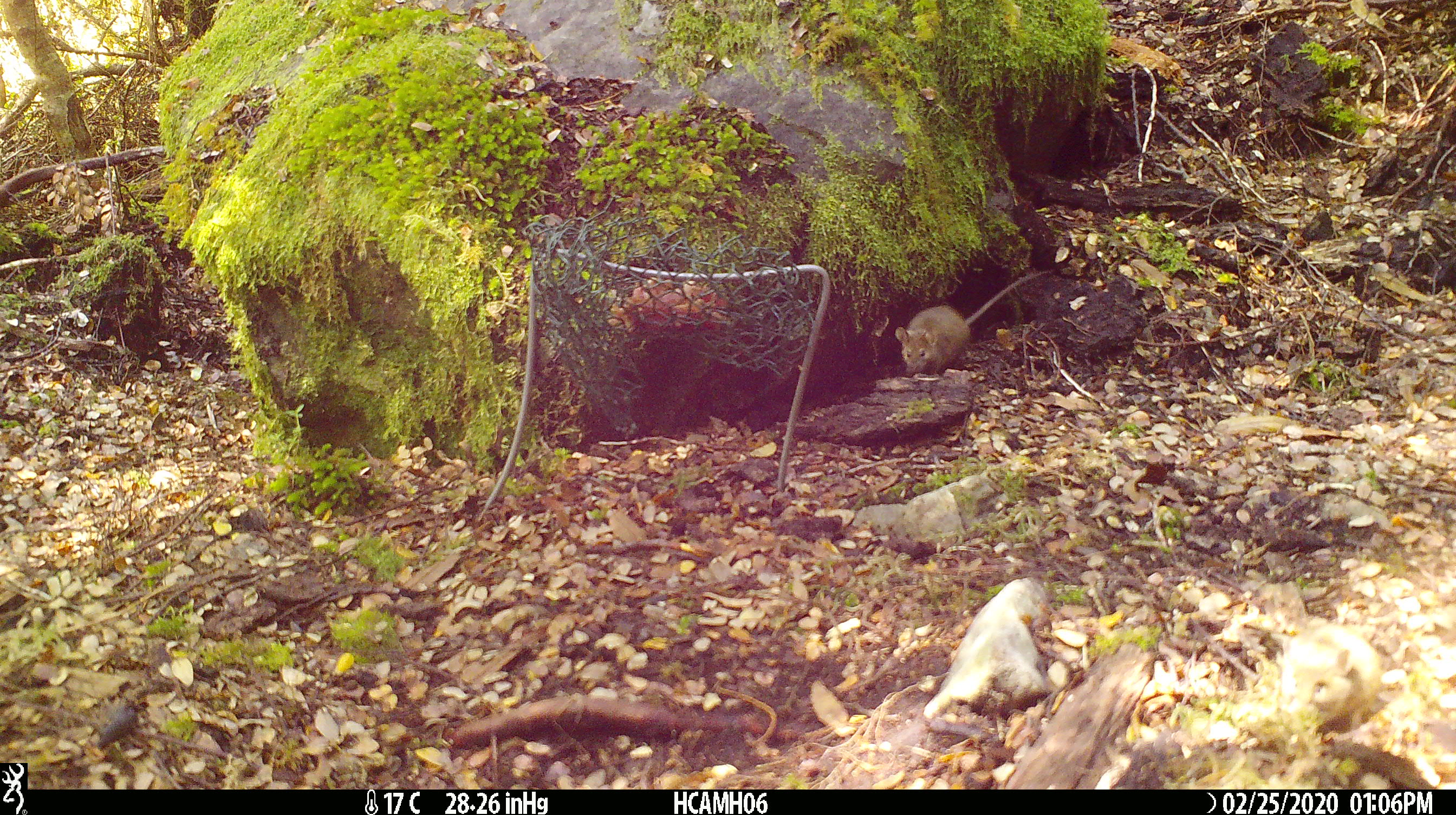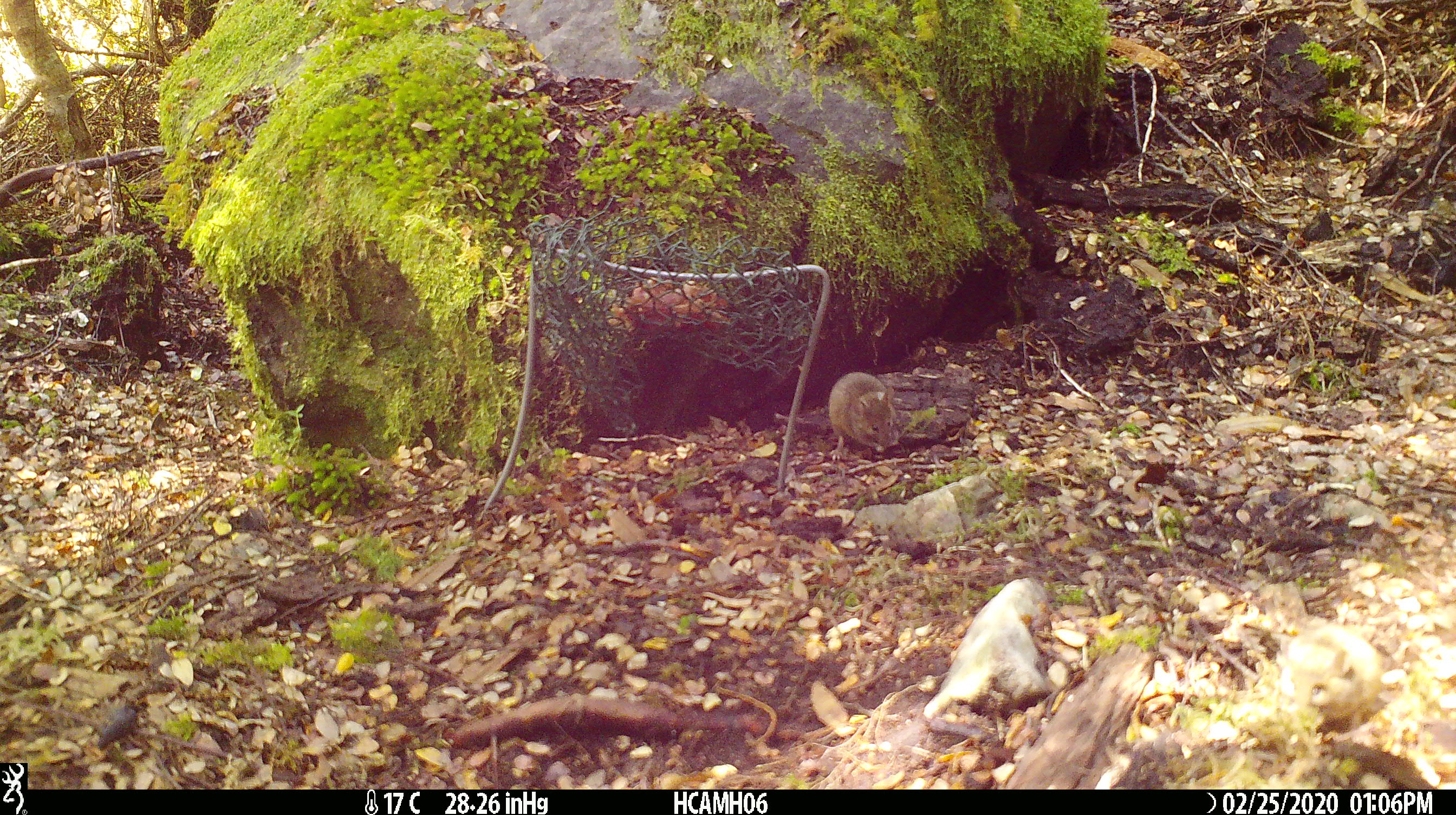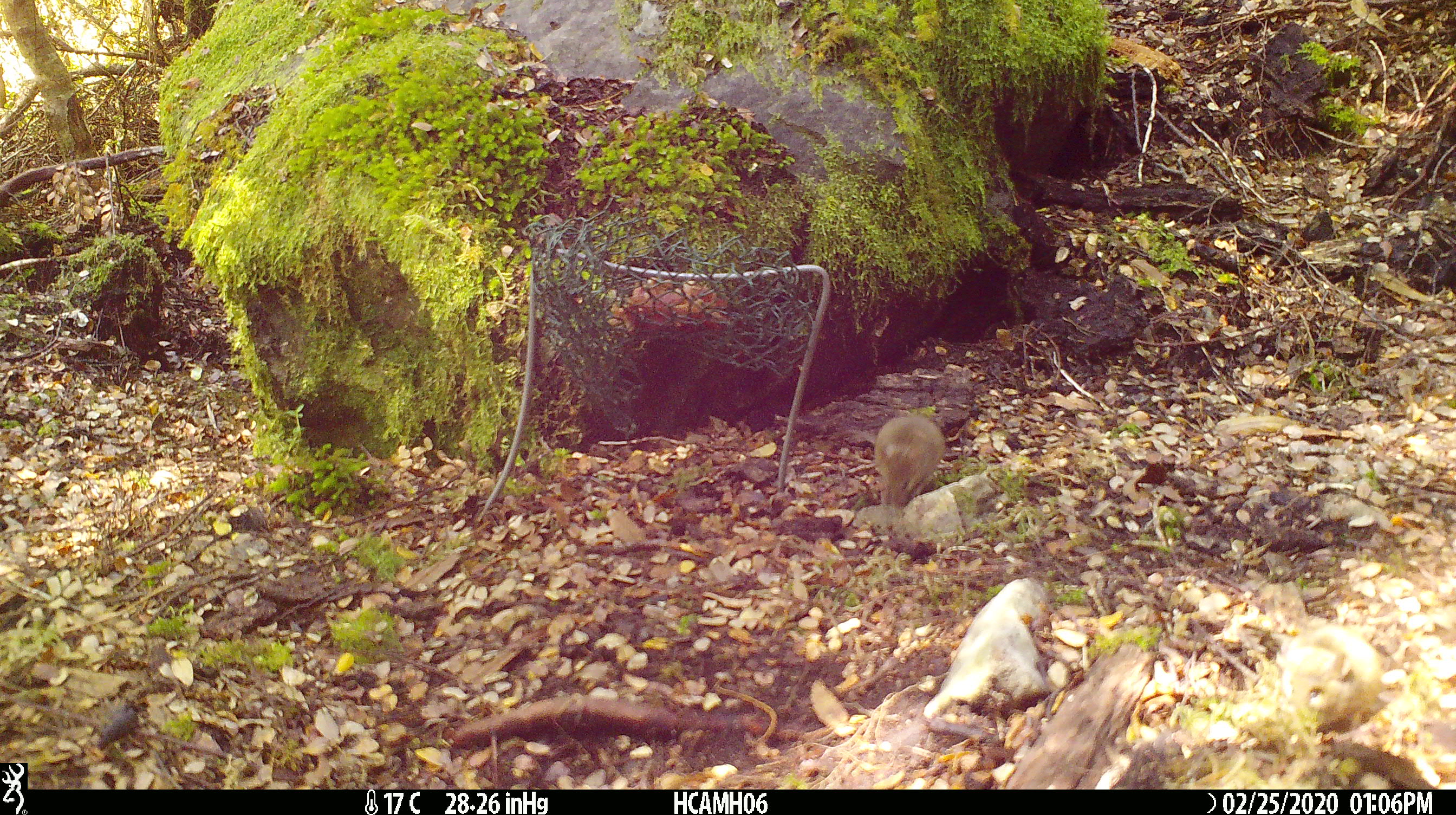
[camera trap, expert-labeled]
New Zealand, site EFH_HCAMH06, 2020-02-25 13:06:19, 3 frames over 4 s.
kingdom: Animalia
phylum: Chordata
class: Mammalia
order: Rodentia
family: Muridae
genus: Mus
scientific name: Mus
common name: mouse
Mouse (Mus).